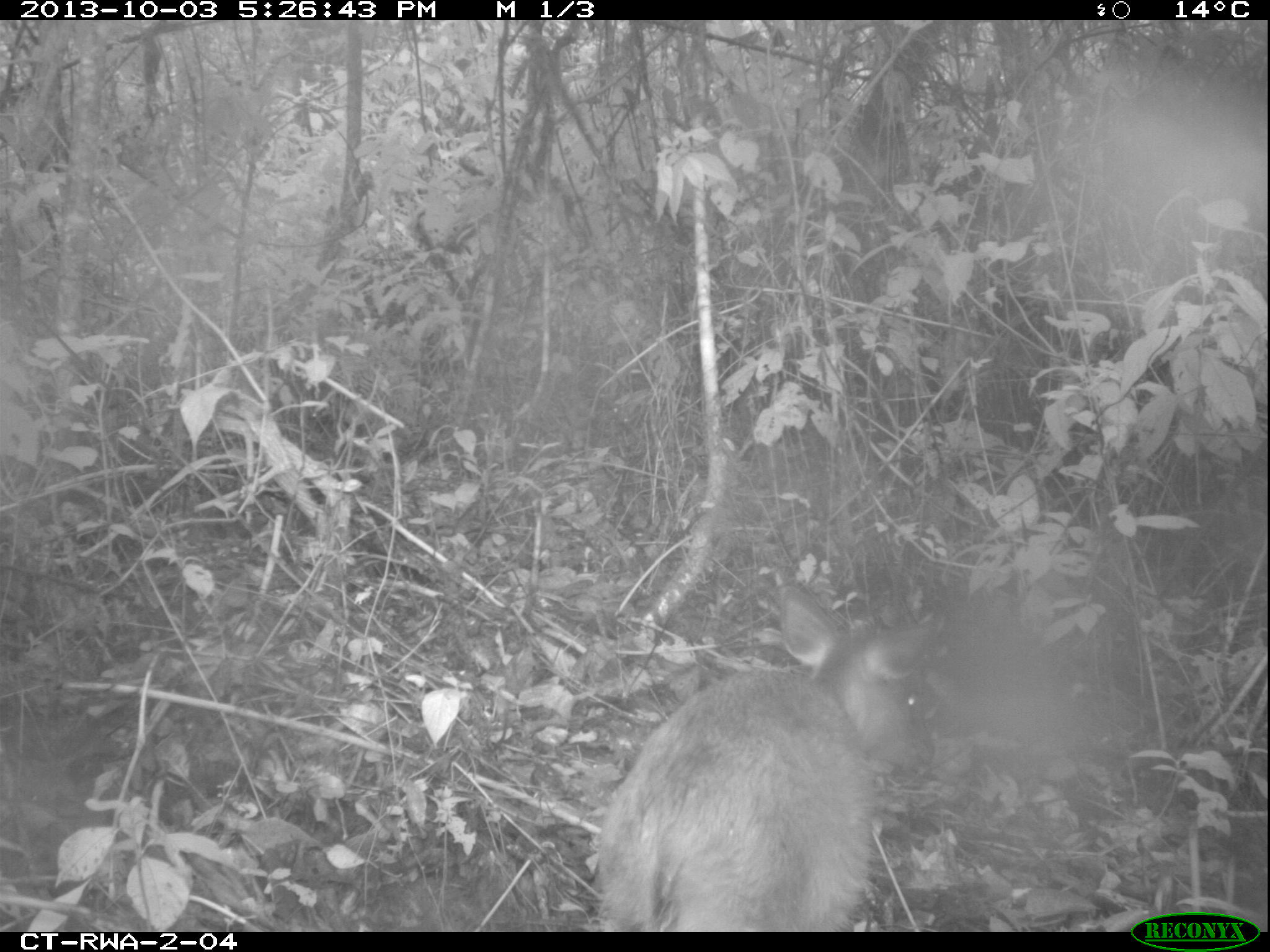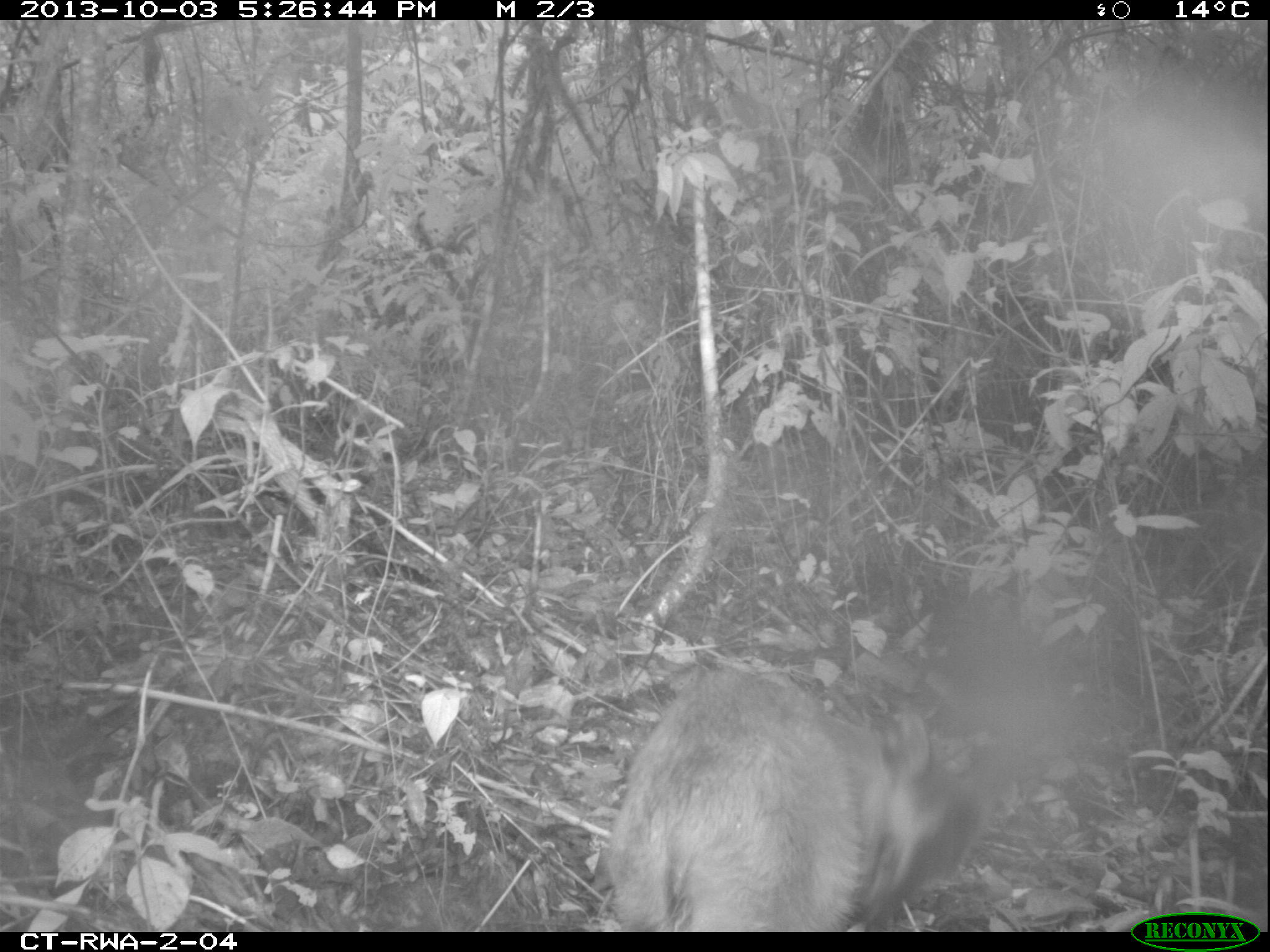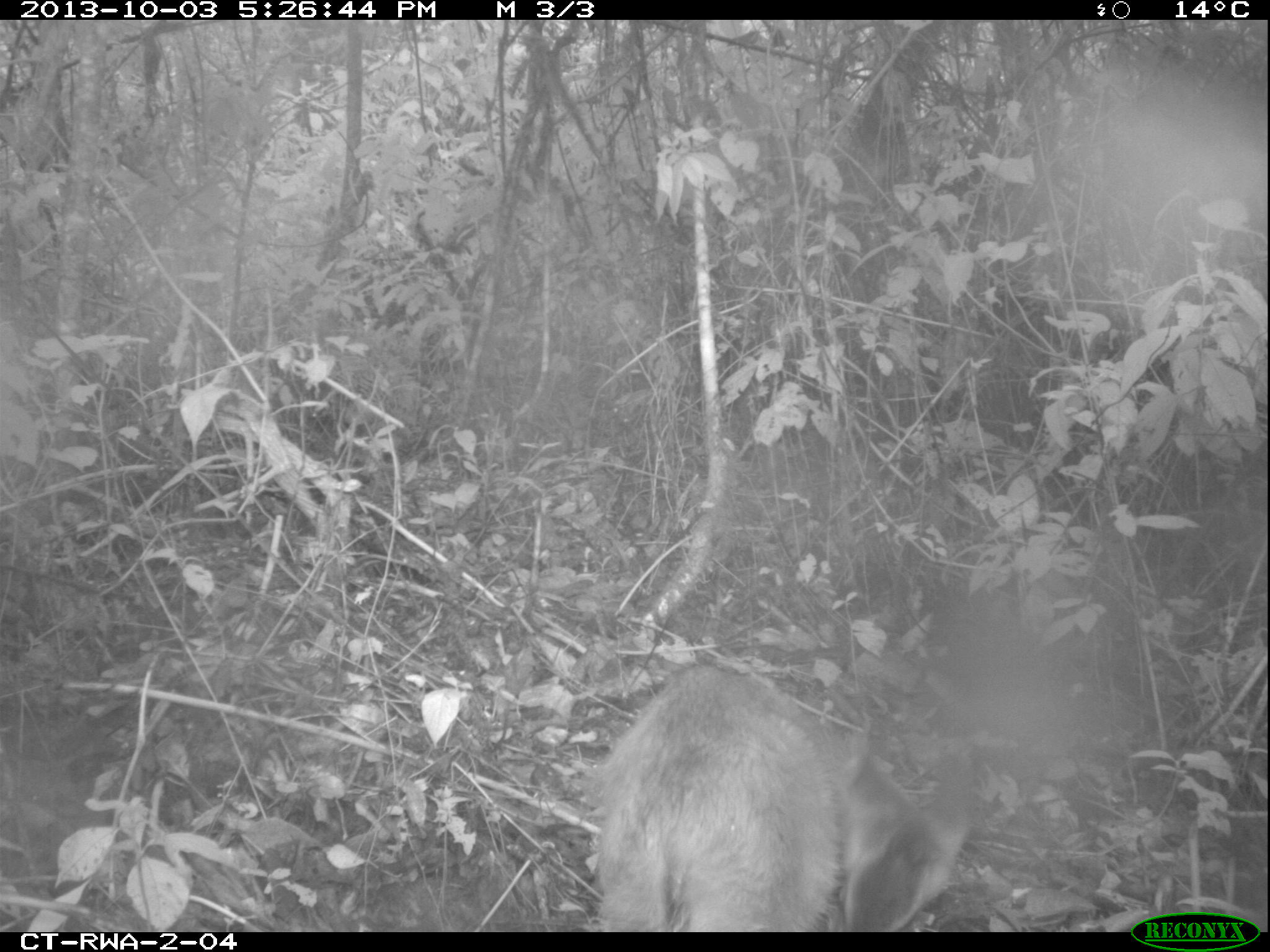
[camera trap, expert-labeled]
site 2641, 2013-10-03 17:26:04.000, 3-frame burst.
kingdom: Animalia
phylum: Chordata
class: Mammalia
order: Artiodactyla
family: Bovidae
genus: Cephalophus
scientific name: Cephalophus nigrifrons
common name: black-fronted duiker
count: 1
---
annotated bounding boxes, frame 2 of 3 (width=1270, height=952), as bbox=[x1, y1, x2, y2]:
cephalophus nigrifrons: bbox=[599, 653, 967, 932]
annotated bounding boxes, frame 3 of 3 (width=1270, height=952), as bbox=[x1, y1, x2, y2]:
cephalophus nigrifrons: bbox=[584, 653, 965, 932]